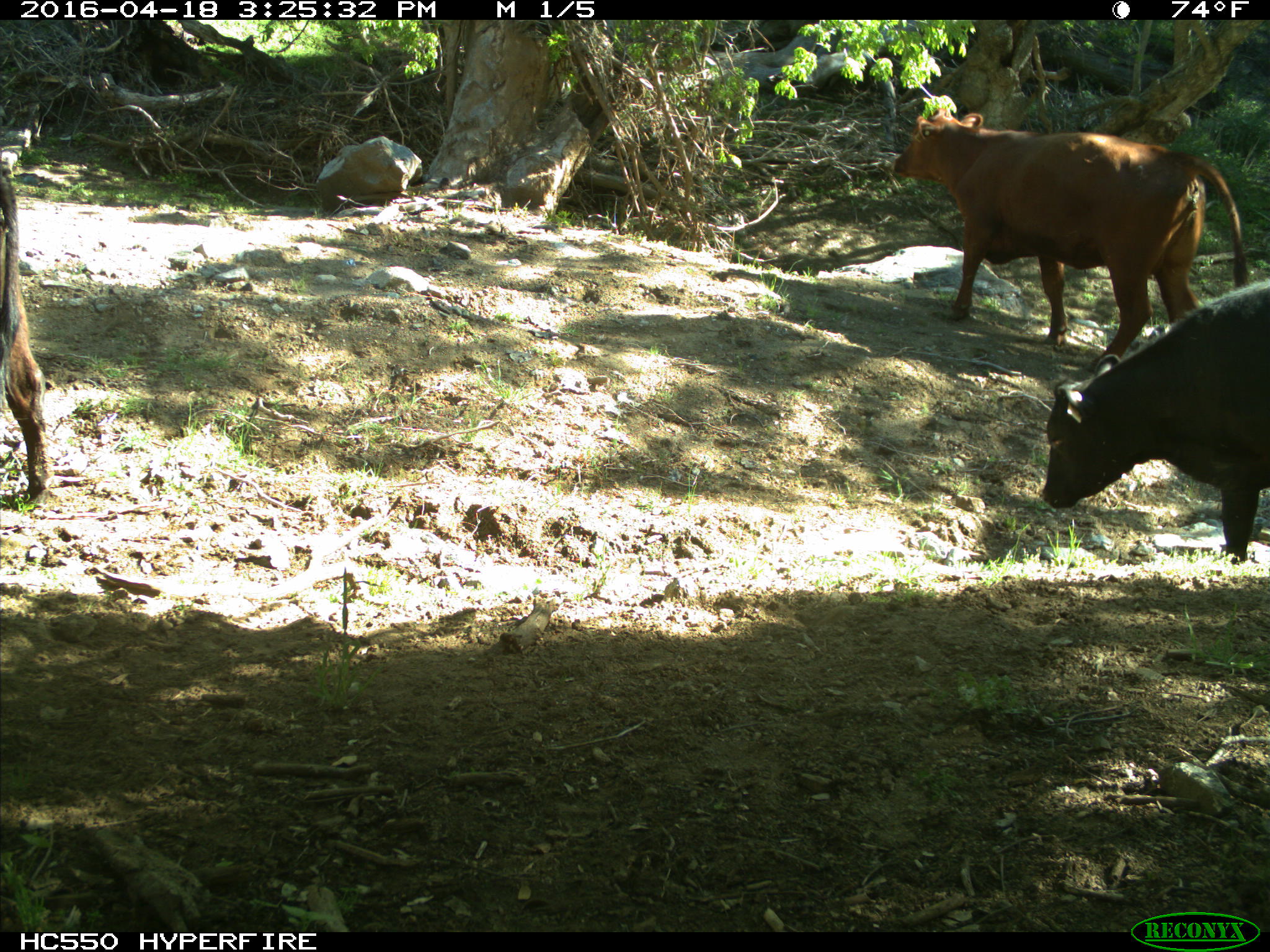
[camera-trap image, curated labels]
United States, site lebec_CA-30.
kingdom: Animalia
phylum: Chordata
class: Mammalia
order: Artiodactyla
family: Bovidae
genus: Bos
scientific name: Bos taurus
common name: domestic cow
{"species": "Bos taurus (domestic cow)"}